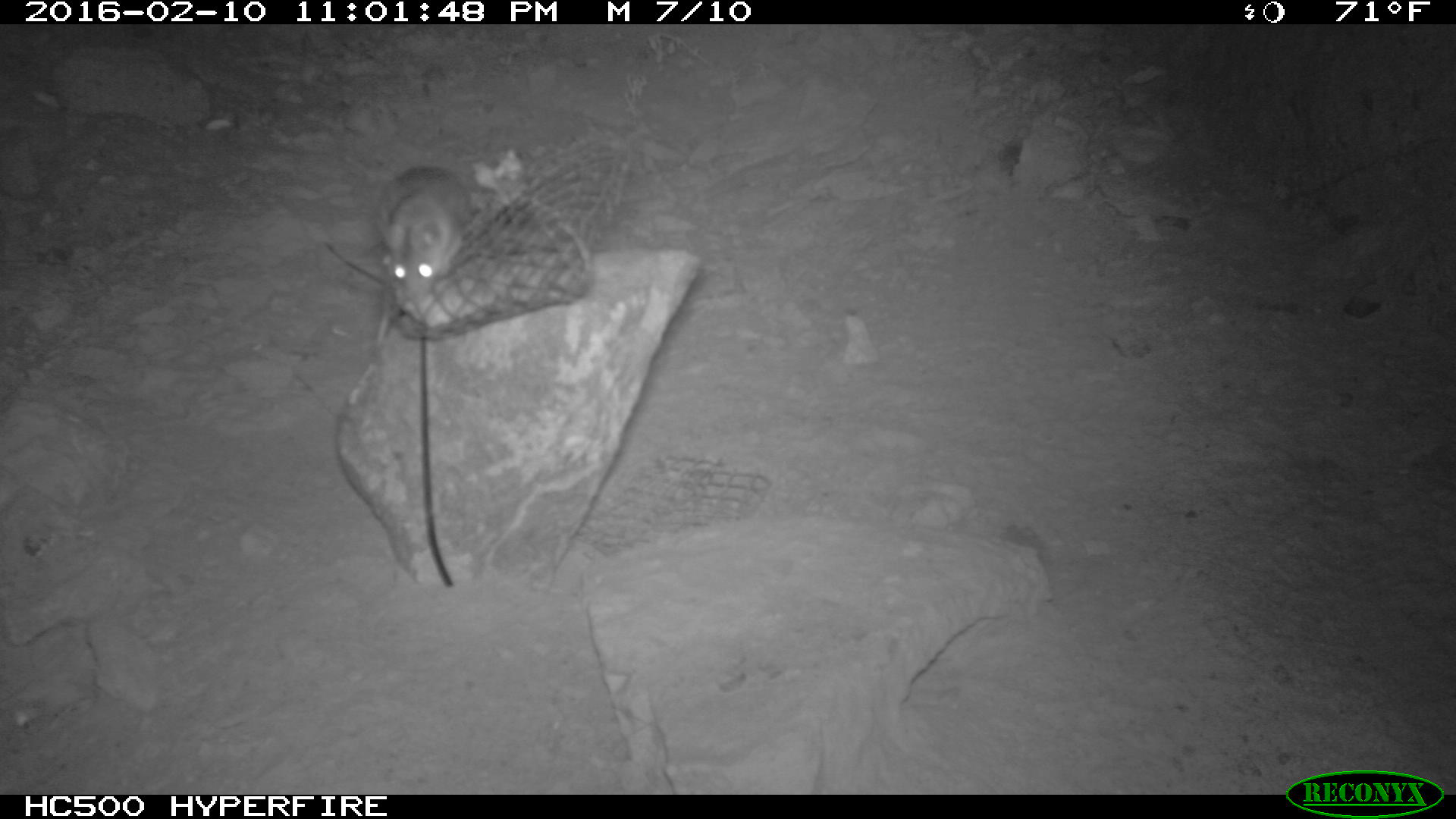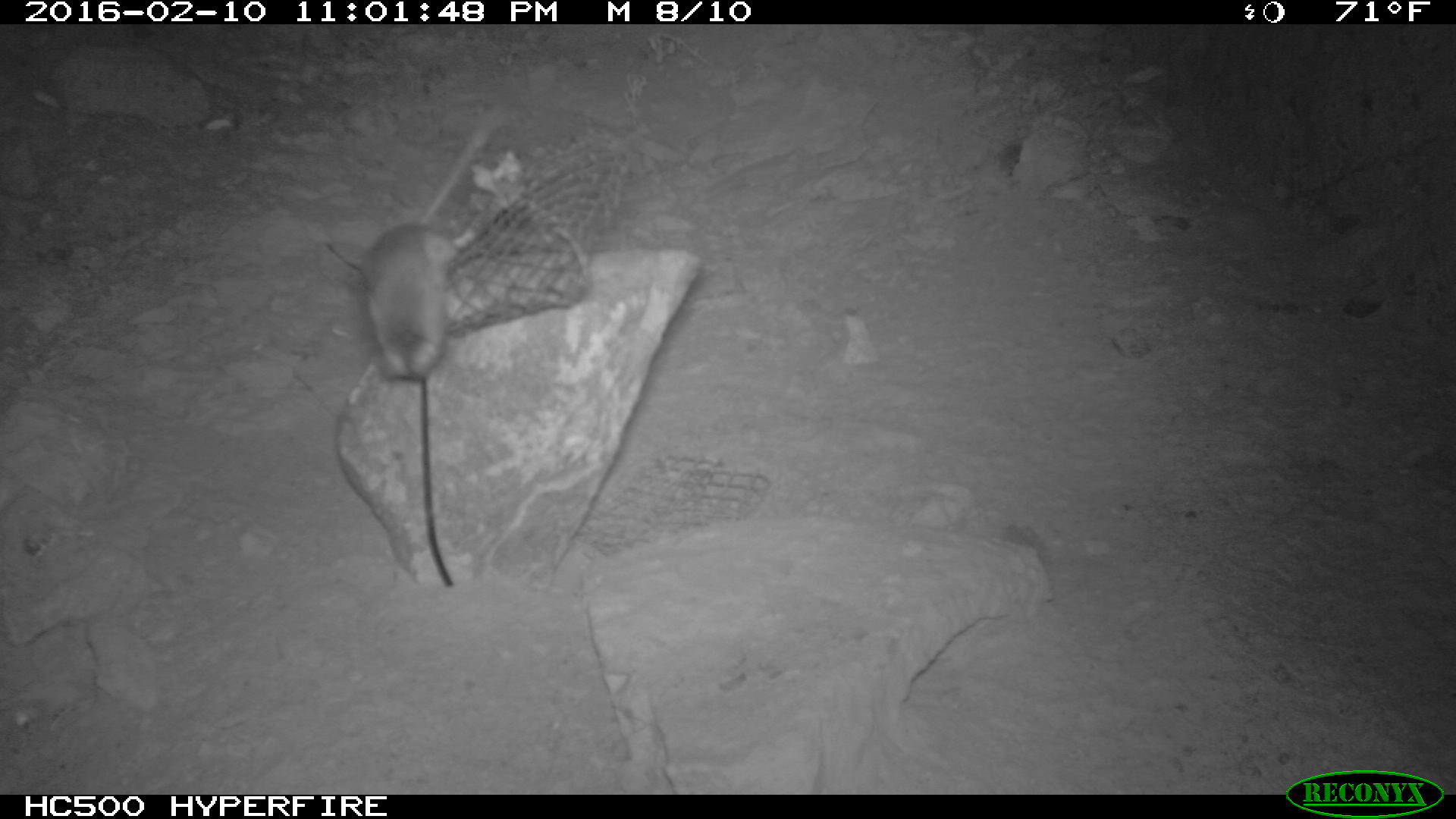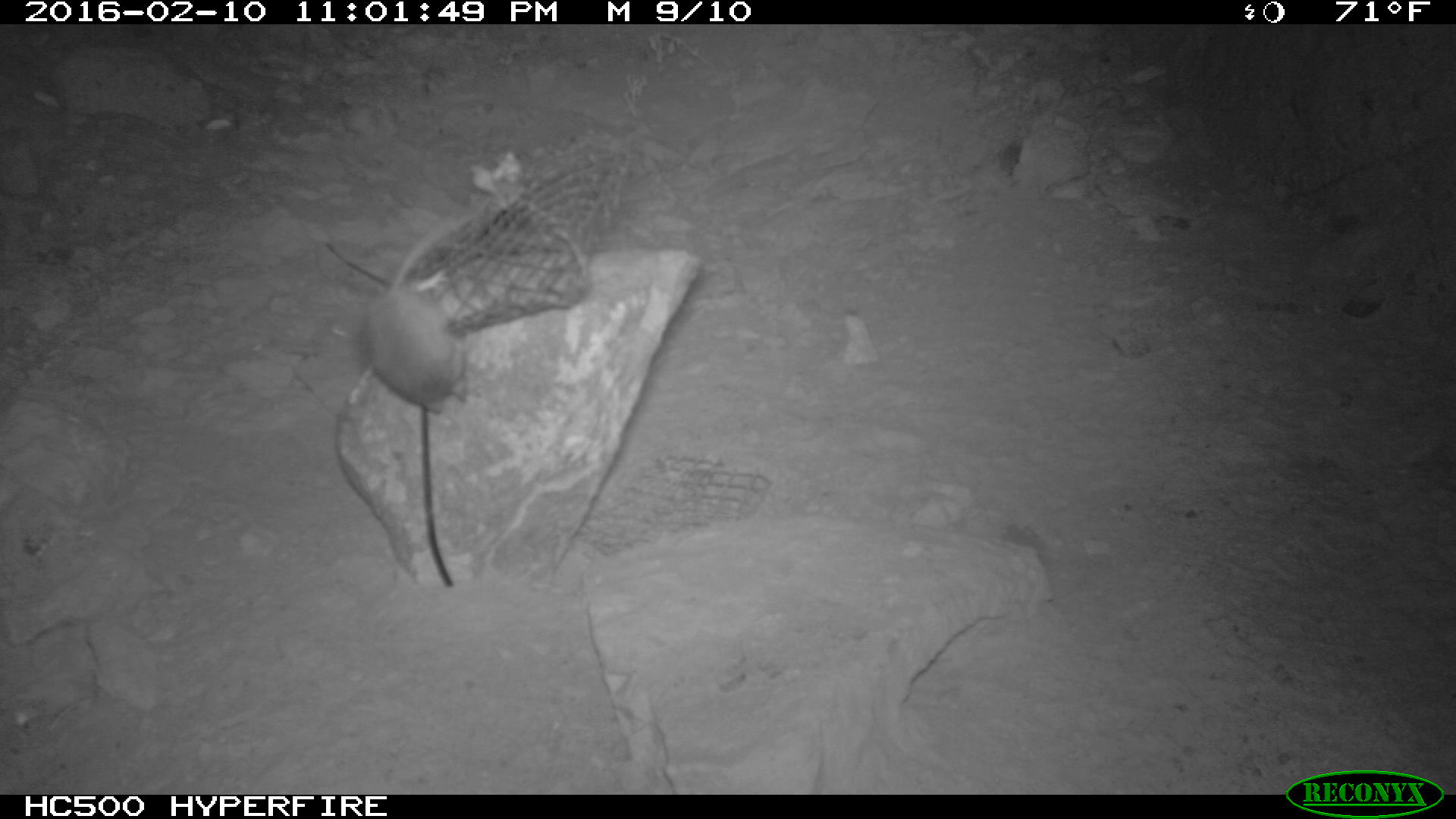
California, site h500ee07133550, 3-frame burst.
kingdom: Animalia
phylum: Chordata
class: Mammalia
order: Rodentia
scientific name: Rodentia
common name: rodent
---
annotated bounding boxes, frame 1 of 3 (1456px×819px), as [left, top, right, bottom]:
rodent: [374, 161, 469, 296]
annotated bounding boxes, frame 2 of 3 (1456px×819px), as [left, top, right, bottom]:
rodent: [360, 114, 500, 378]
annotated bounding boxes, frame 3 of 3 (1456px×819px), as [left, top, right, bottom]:
rodent: [357, 209, 485, 418]